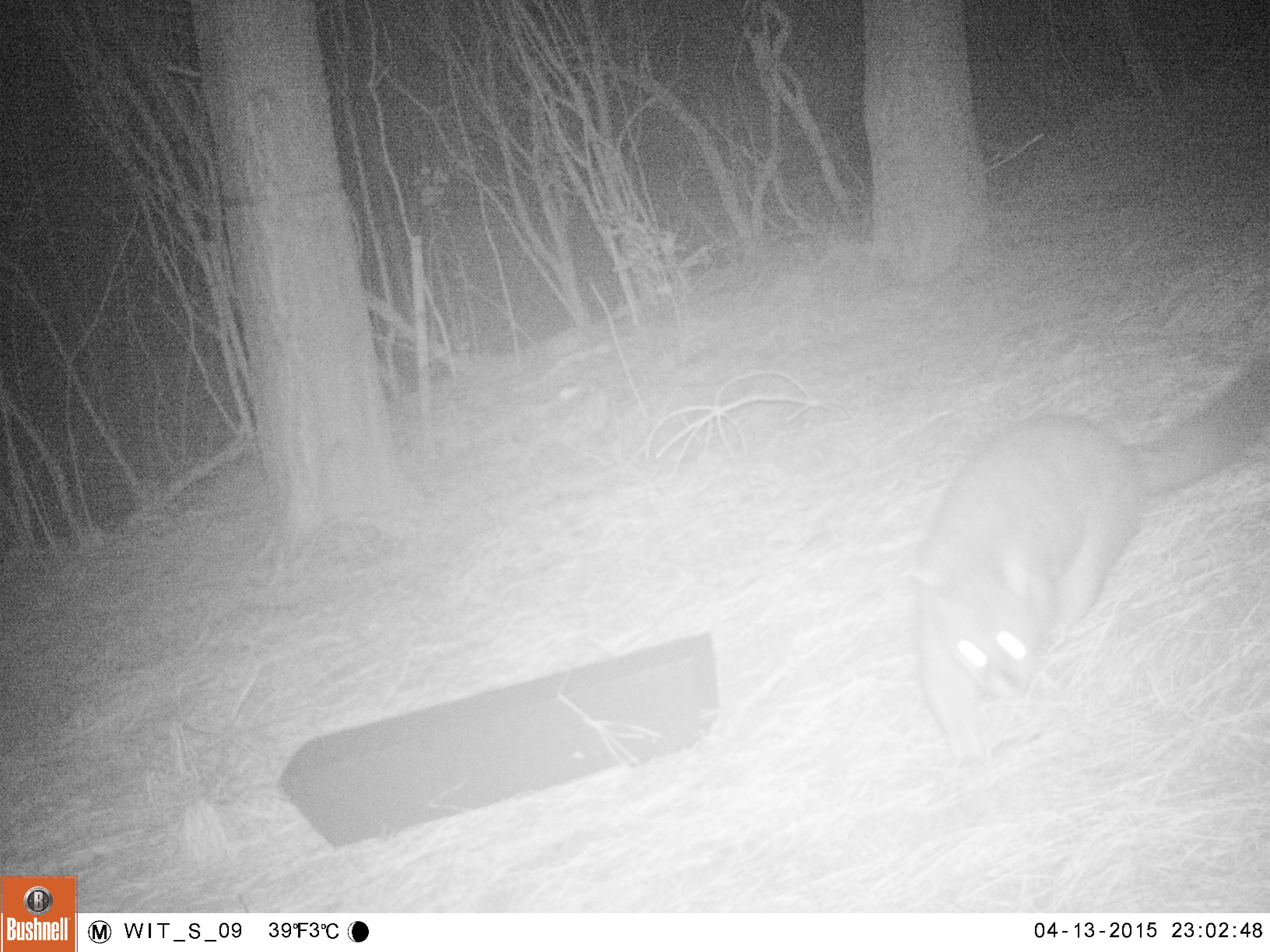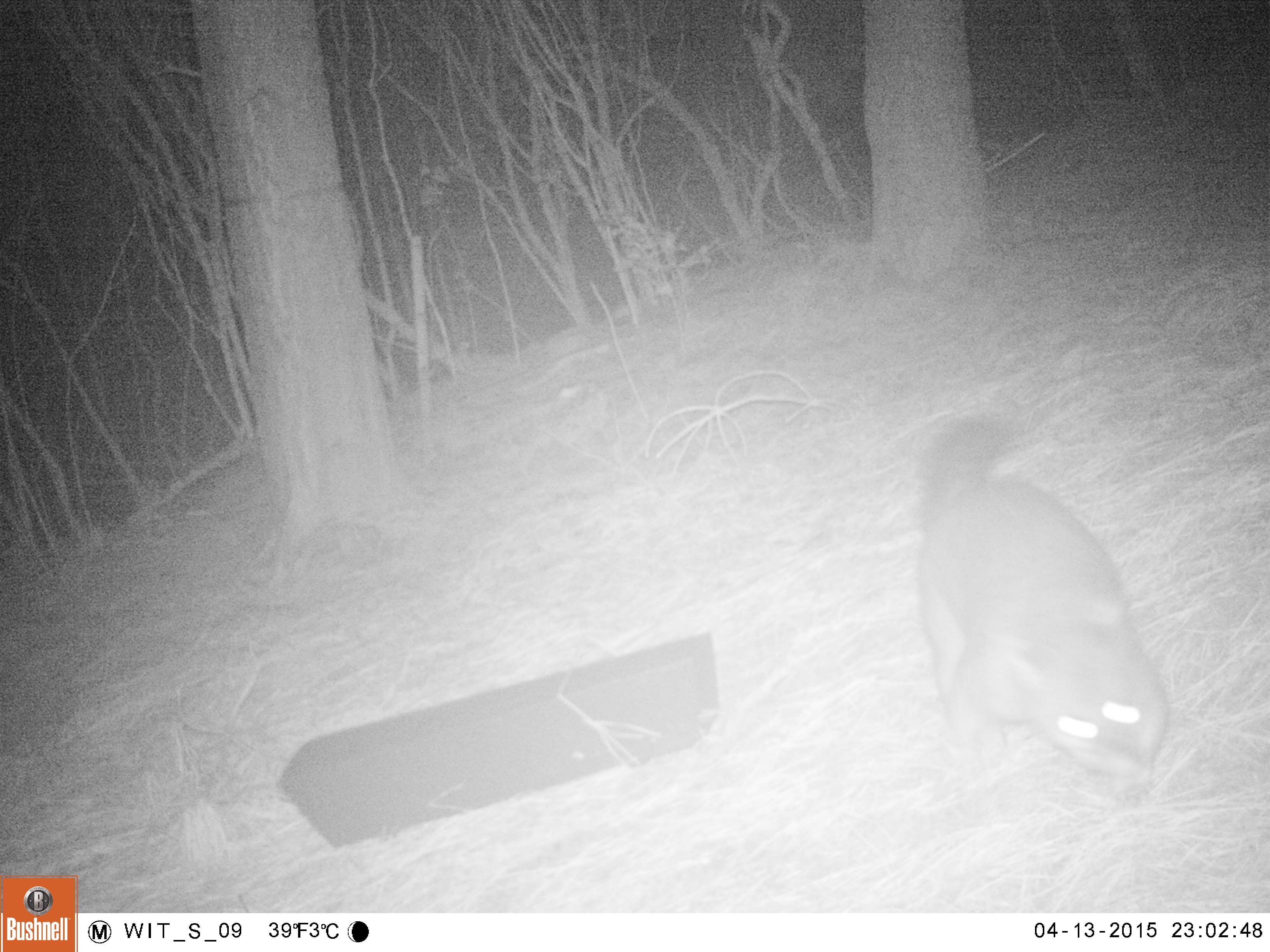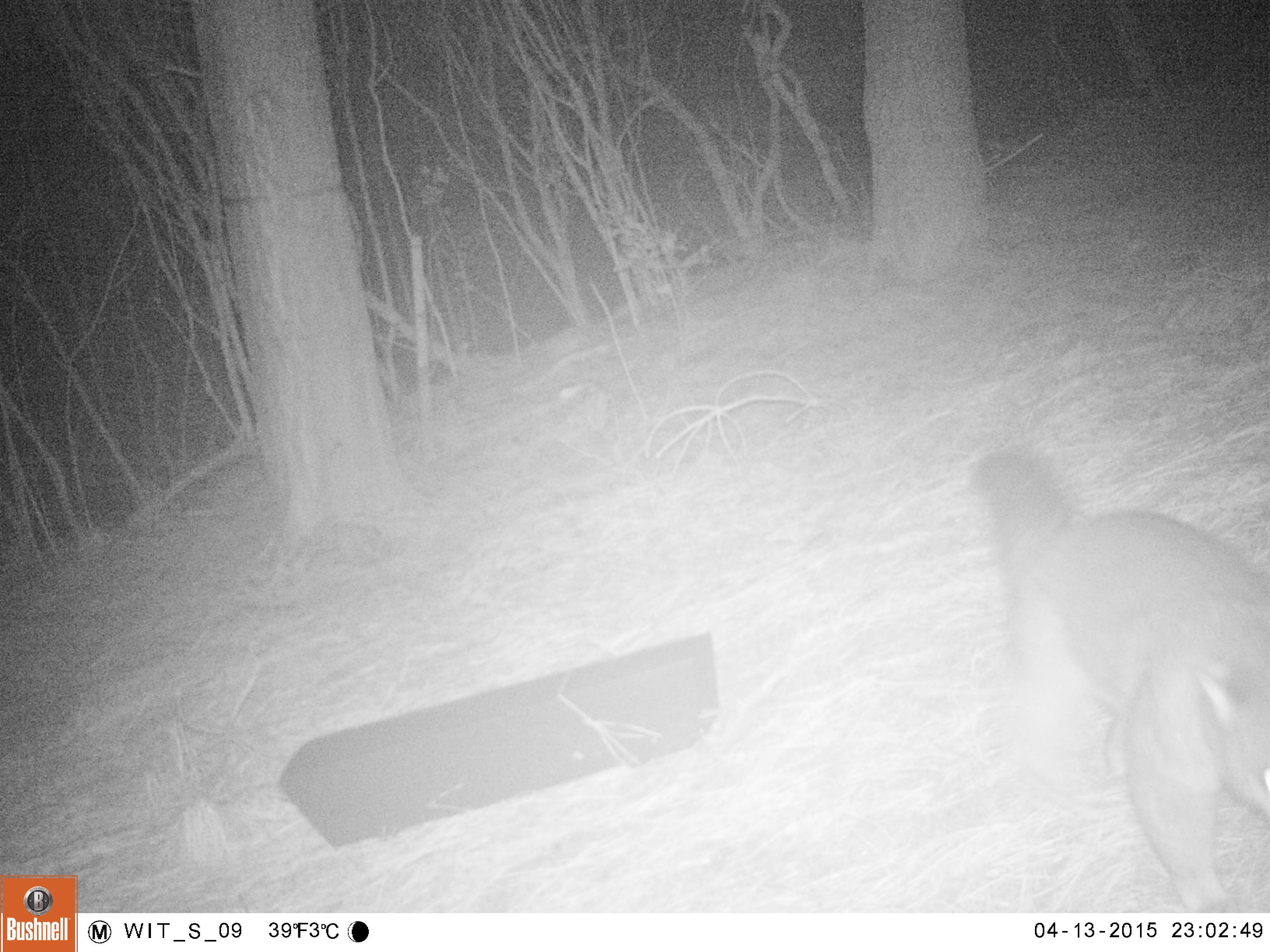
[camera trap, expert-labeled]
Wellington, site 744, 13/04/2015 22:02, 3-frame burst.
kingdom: Animalia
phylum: Chordata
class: Mammalia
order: Didelphimorphia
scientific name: Didelphimorphia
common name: possum